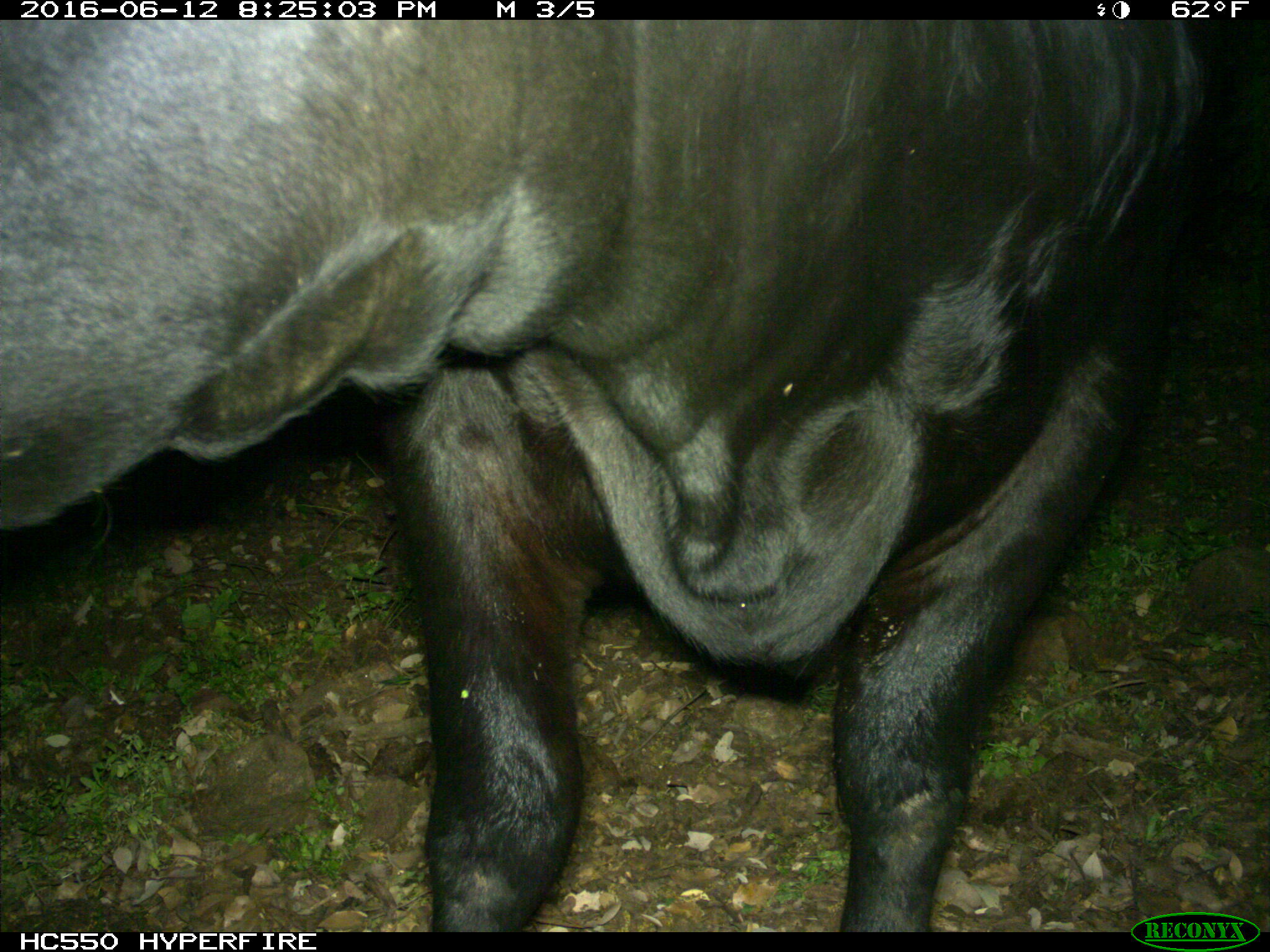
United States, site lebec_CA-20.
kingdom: Animalia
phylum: Chordata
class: Mammalia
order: Artiodactyla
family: Bovidae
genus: Bos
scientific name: Bos taurus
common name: domestic cow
Bos taurus (domestic cow).